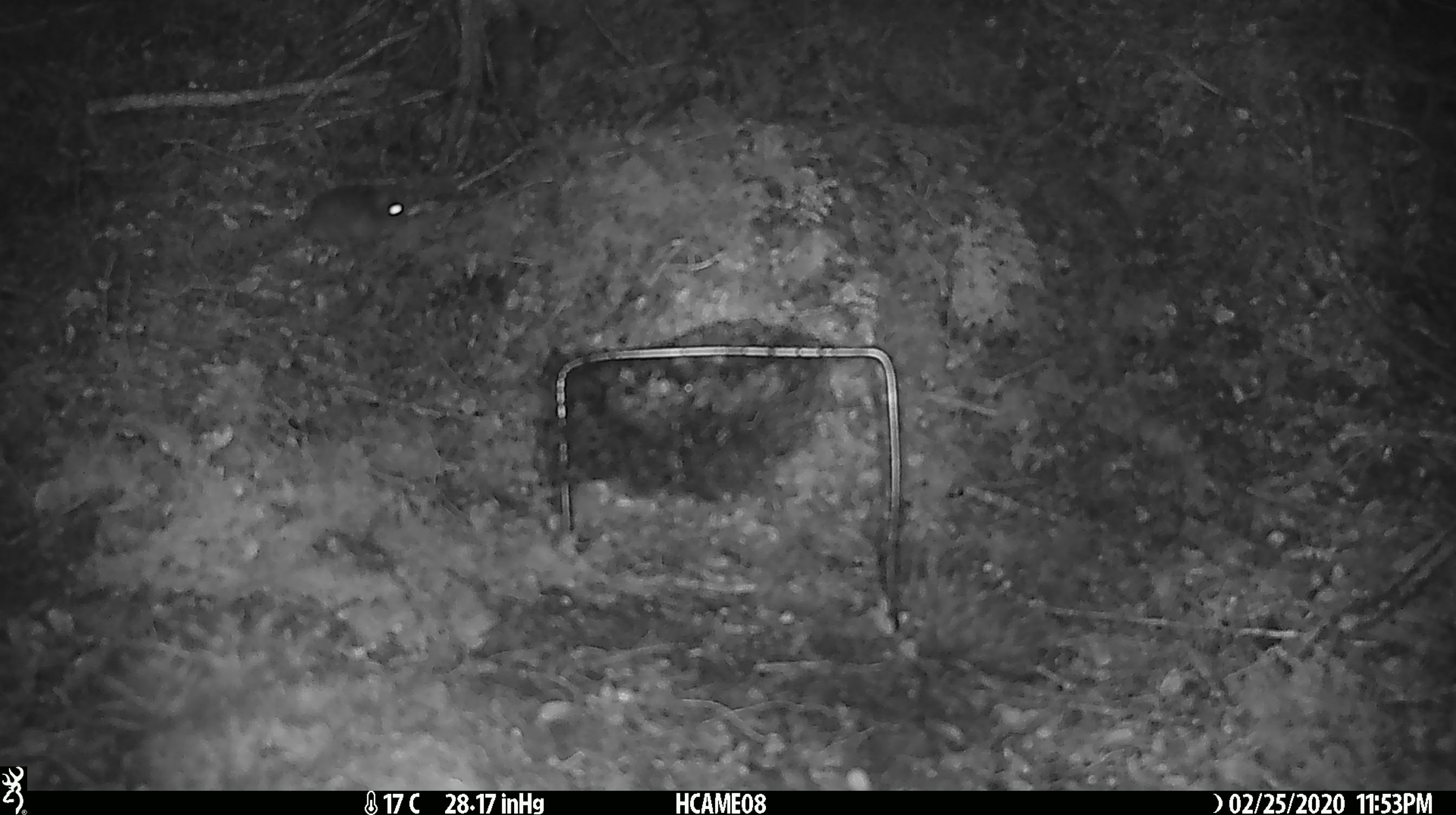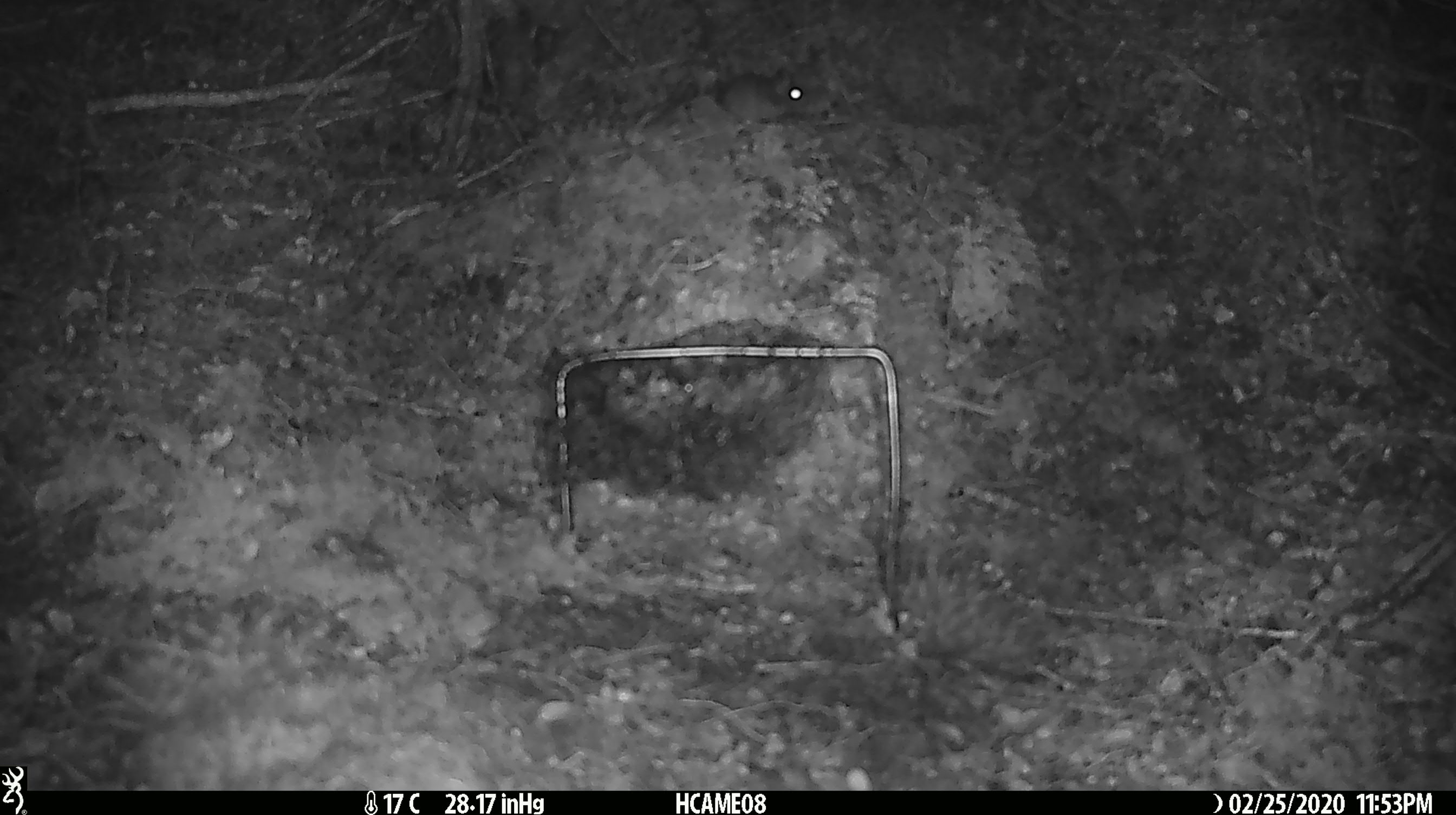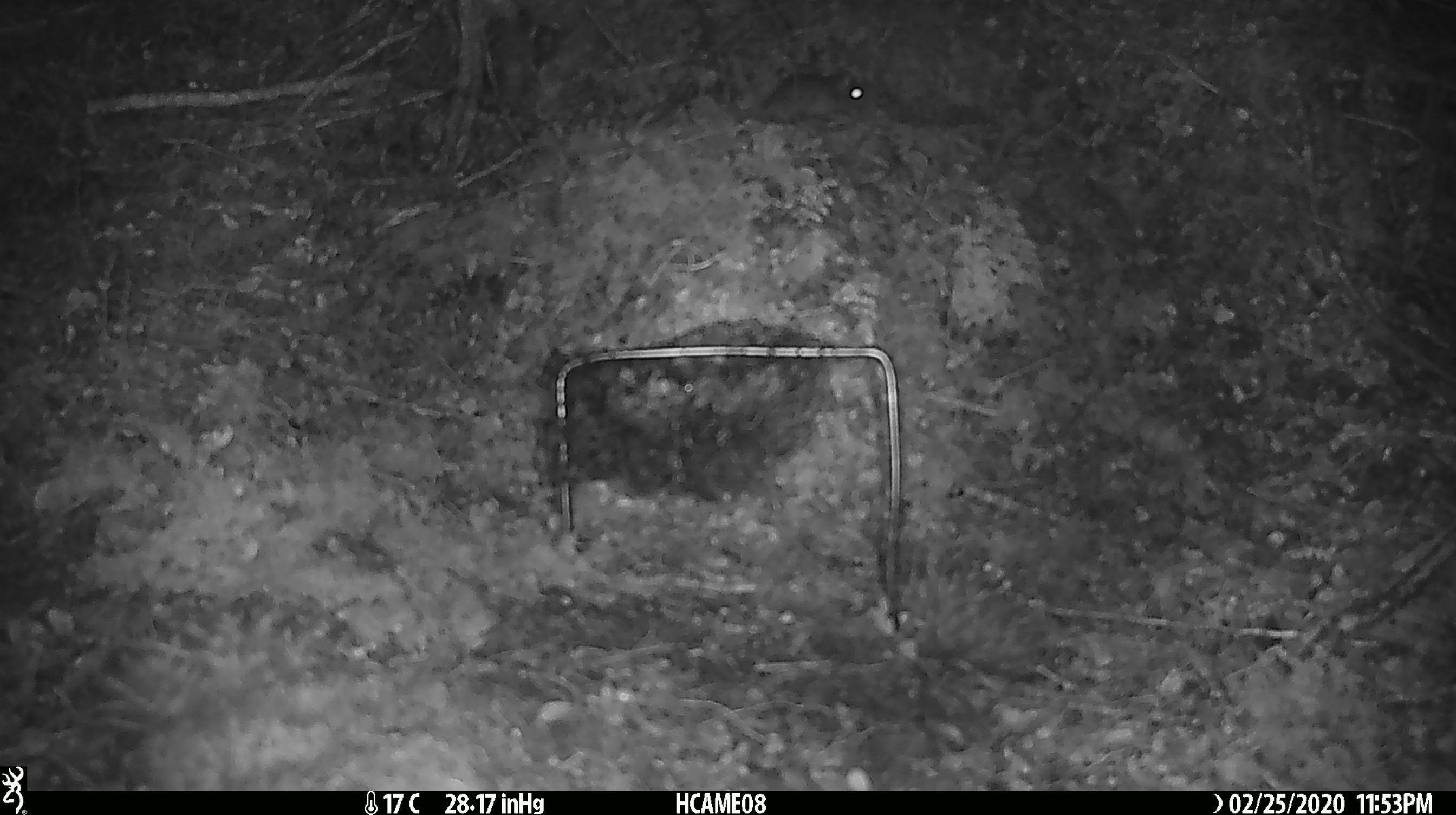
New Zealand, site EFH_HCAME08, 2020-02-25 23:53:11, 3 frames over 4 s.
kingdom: Animalia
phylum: Chordata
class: Mammalia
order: Rodentia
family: Muridae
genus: Mus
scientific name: Mus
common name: mouse